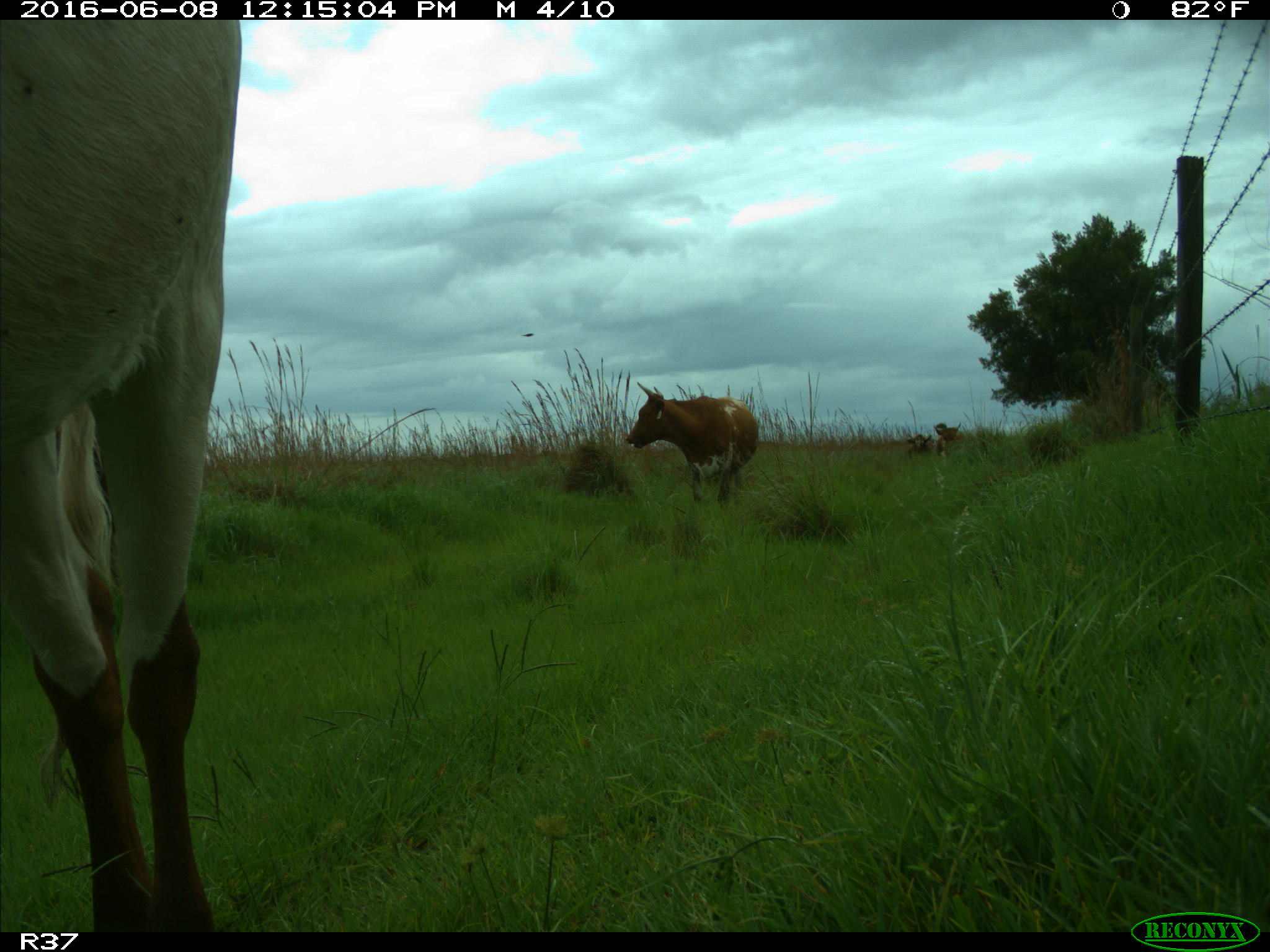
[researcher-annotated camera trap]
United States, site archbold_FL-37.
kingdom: Animalia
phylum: Chordata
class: Mammalia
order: Artiodactyla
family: Bovidae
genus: Bos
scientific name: Bos taurus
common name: domestic cow